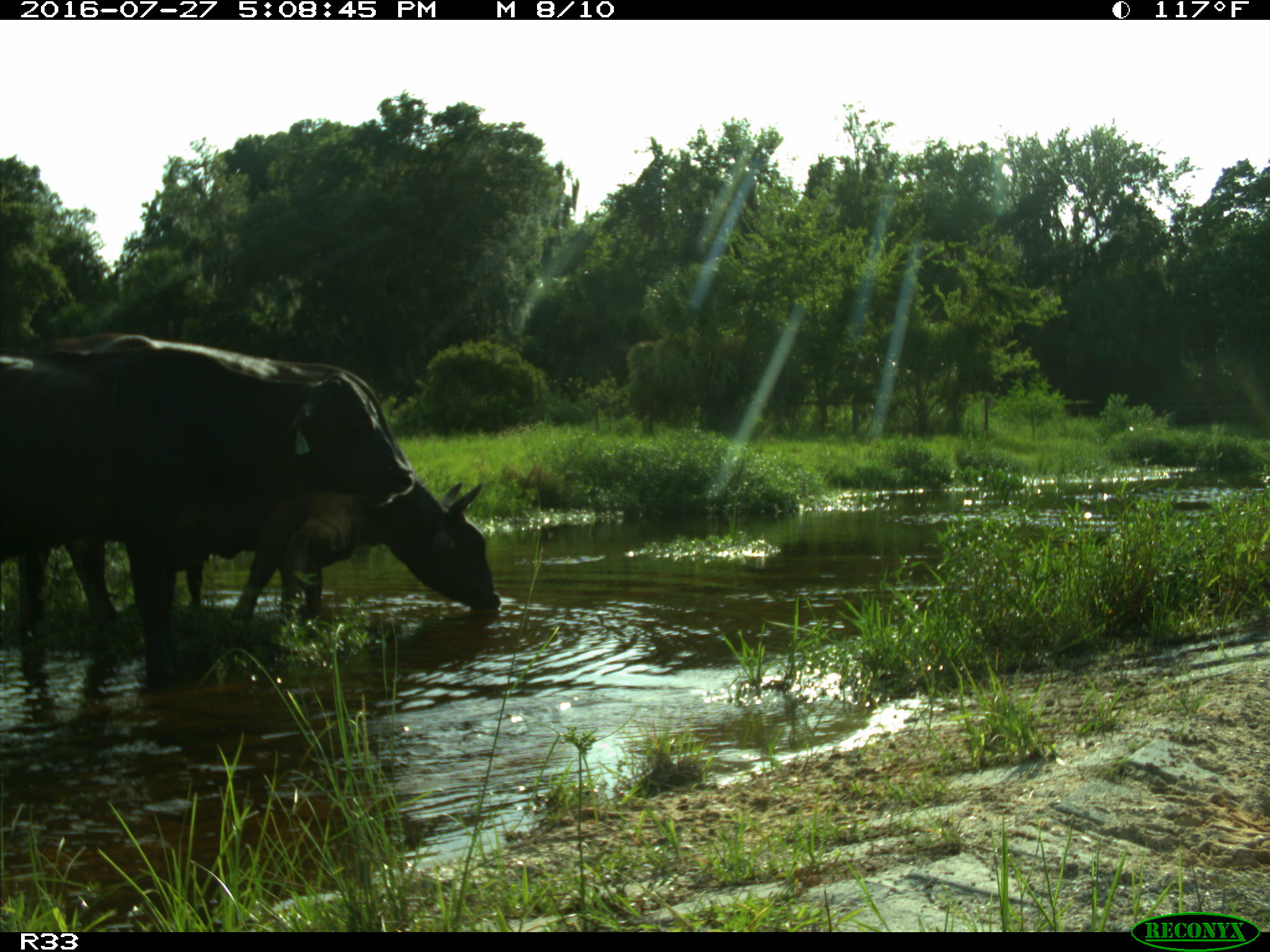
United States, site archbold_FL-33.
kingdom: Animalia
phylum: Chordata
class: Mammalia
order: Artiodactyla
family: Bovidae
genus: Bos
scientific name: Bos taurus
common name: domestic cow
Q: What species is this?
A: Bos taurus (domestic cow).